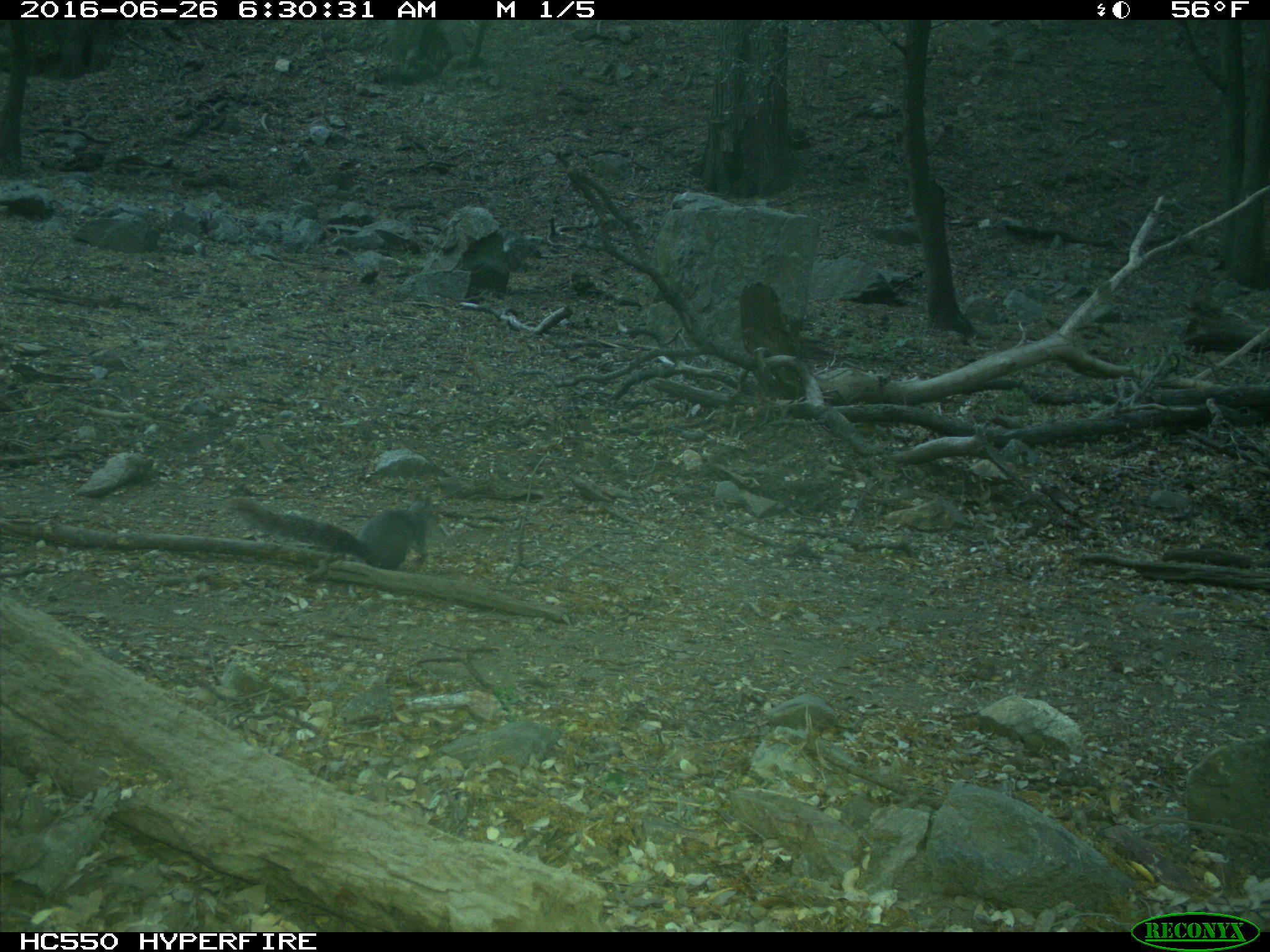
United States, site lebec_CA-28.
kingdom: Animalia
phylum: Chordata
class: Mammalia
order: Rodentia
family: Sciuridae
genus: Sciurus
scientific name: Sciurus carolinensis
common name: eastern gray squirrel